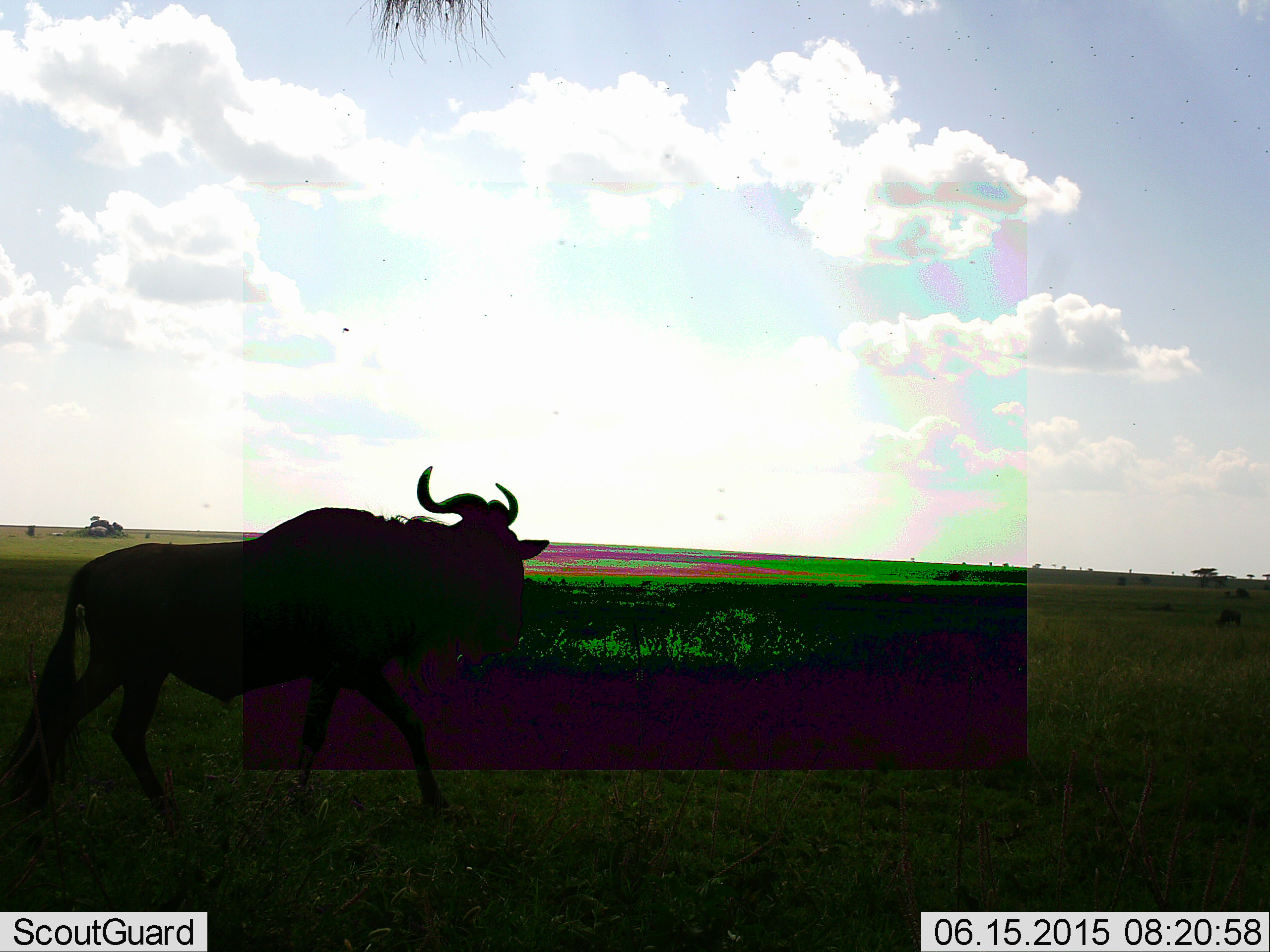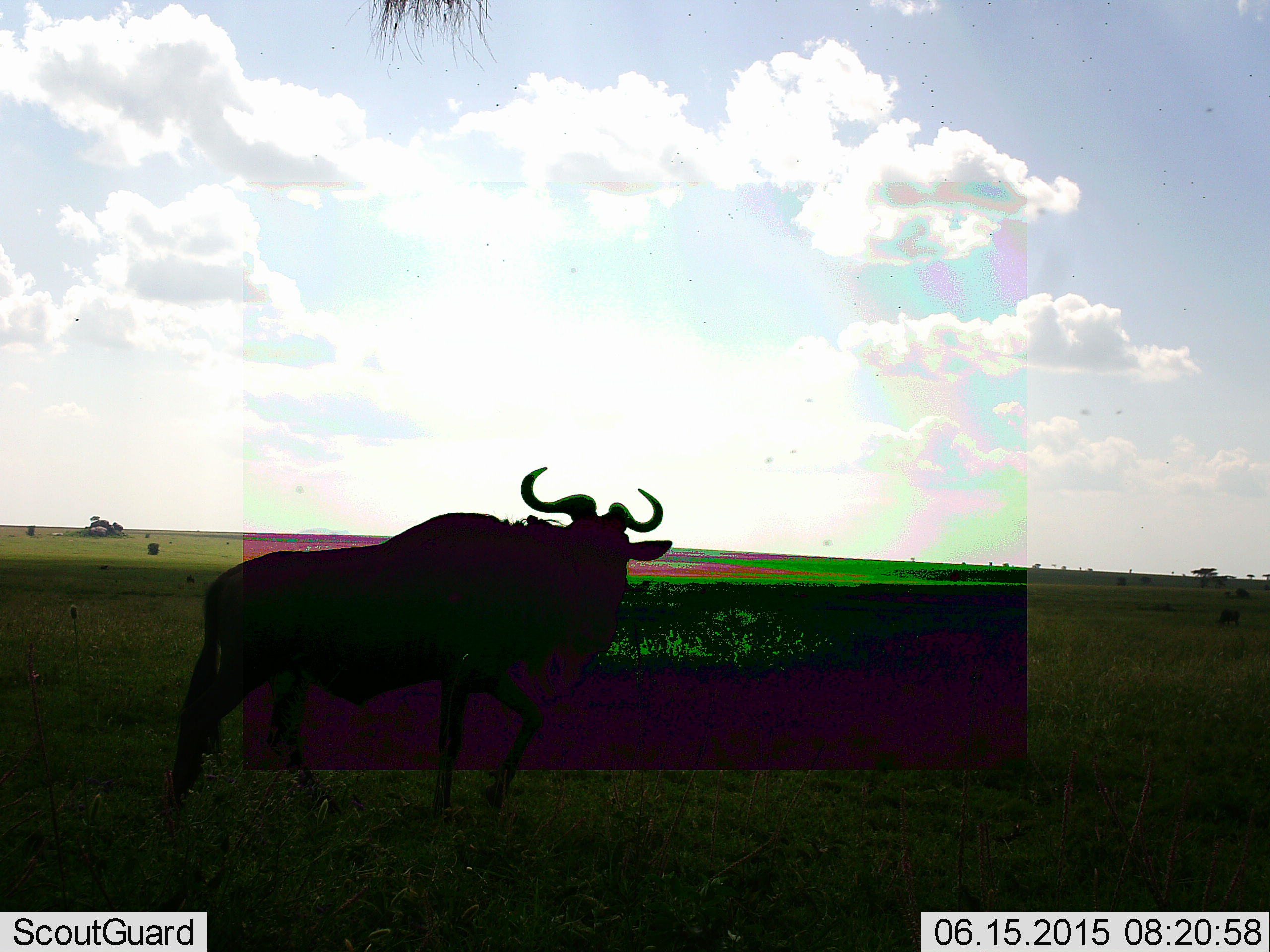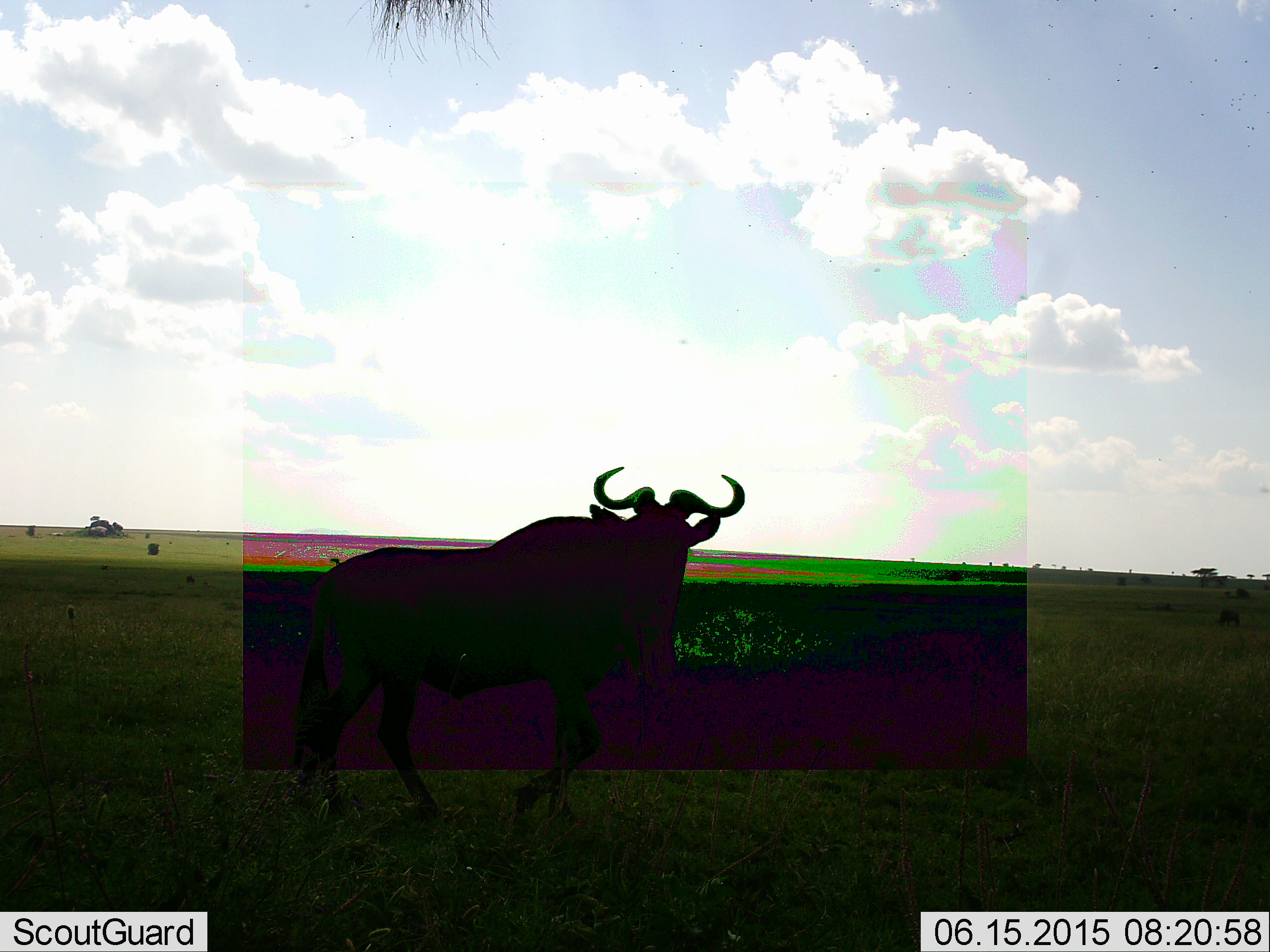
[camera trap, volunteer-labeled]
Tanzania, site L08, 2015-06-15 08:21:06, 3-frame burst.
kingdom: Animalia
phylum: Chordata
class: Mammalia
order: Artiodactyla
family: Bovidae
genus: Connochaetes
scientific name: Connochaetes taurinus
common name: blue wildebeest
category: wildebeest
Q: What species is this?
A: Wildebeest (blue wildebeest) (Connochaetes taurinus).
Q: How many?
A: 1.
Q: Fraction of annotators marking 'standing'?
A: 36%.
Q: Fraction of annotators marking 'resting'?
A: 0%.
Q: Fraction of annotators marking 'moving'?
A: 73%.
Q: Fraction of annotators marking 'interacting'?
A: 0%.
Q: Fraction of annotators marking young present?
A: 0%.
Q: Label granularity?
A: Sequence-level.